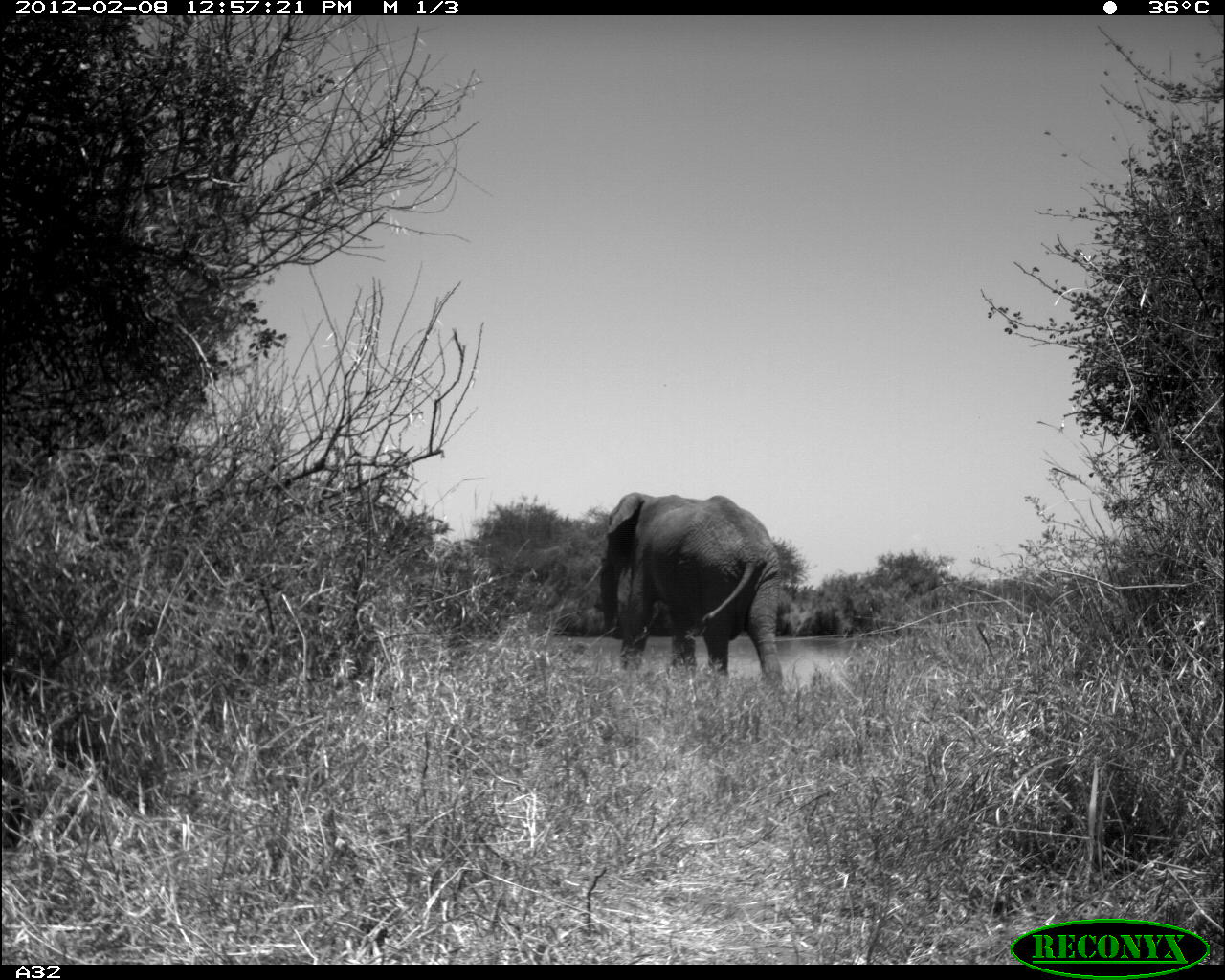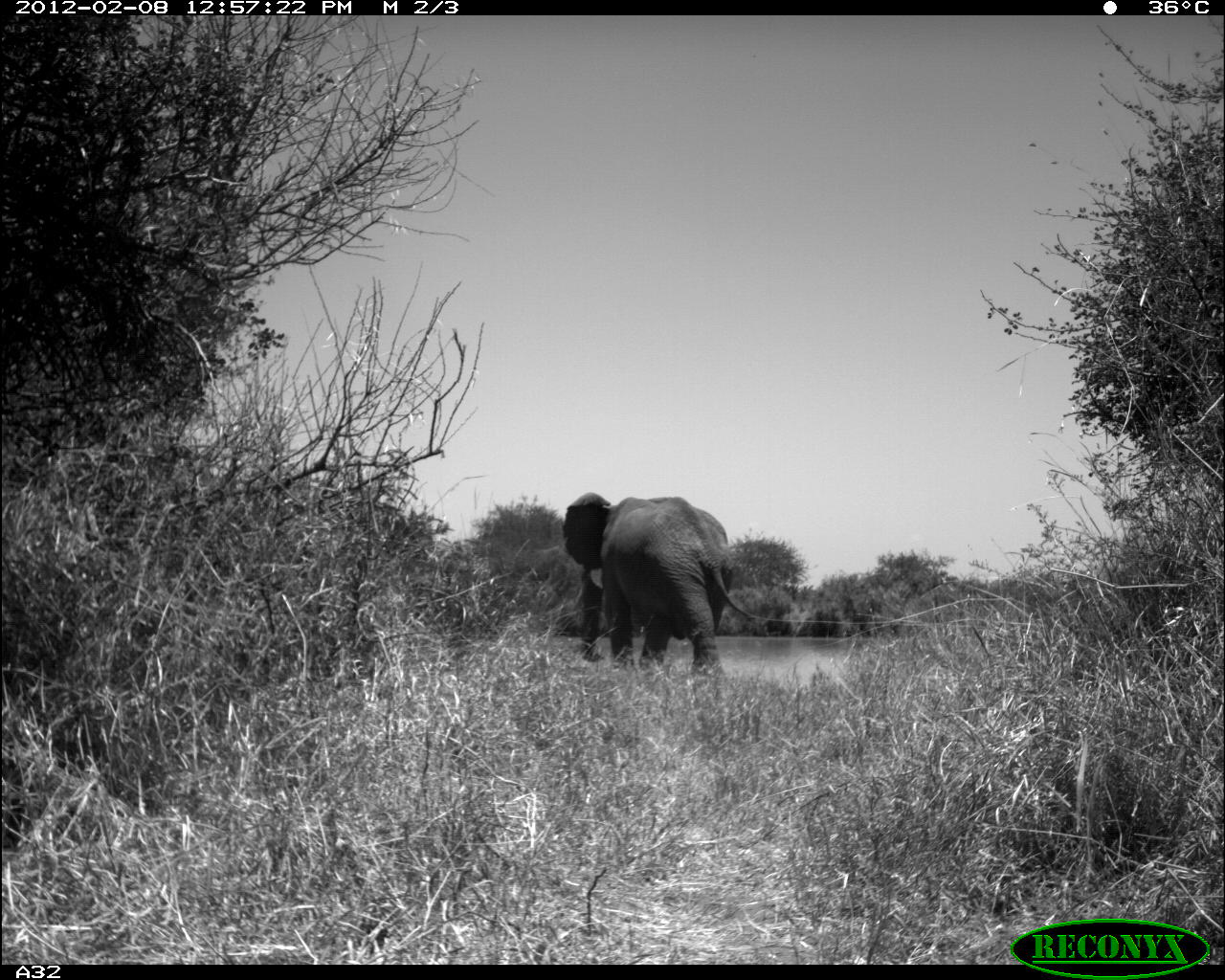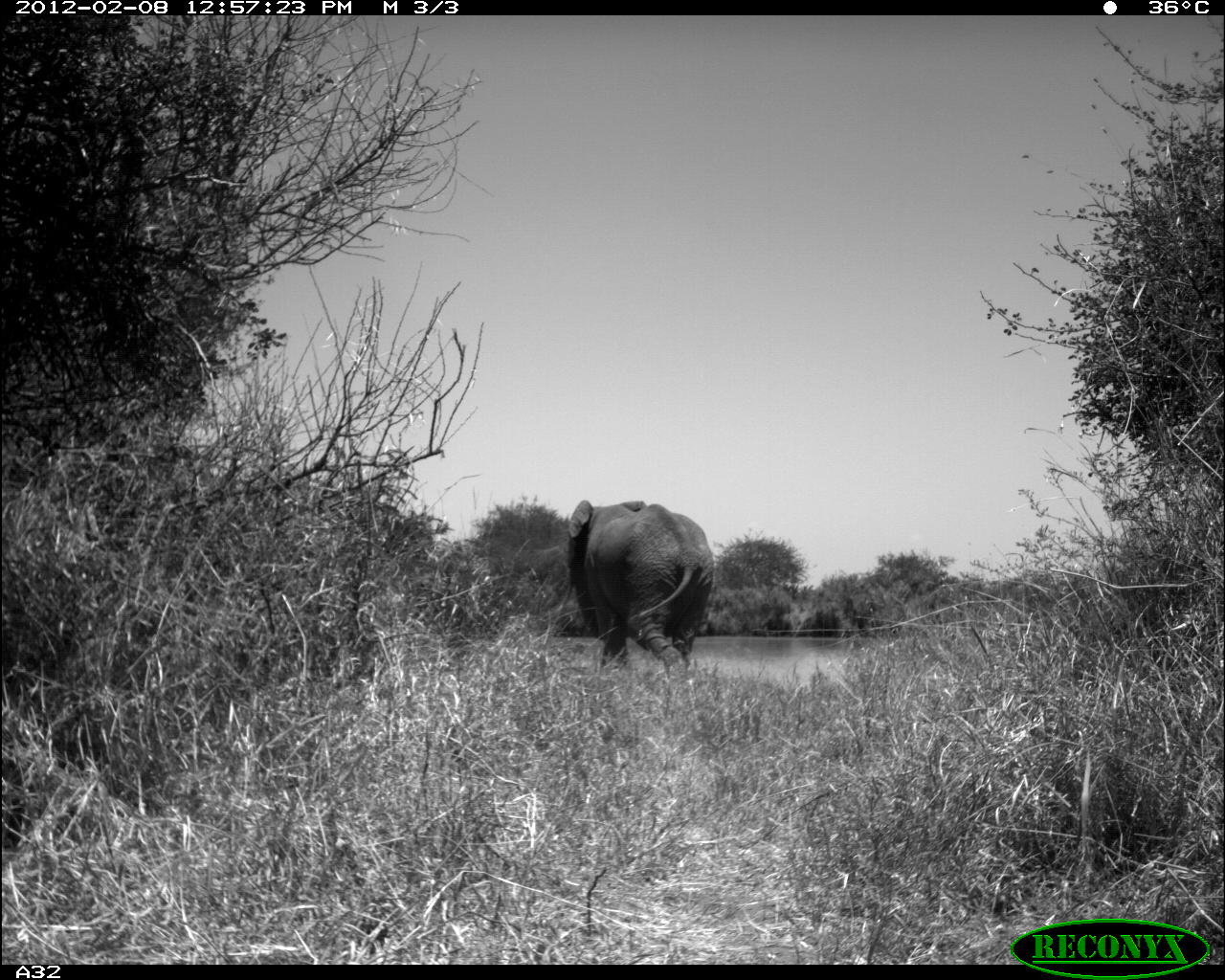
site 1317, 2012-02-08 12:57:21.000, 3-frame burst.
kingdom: Animalia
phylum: Chordata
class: Mammalia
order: Proboscidea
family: Elephantidae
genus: Loxodonta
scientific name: Loxodonta africana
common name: african bush elephant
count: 1